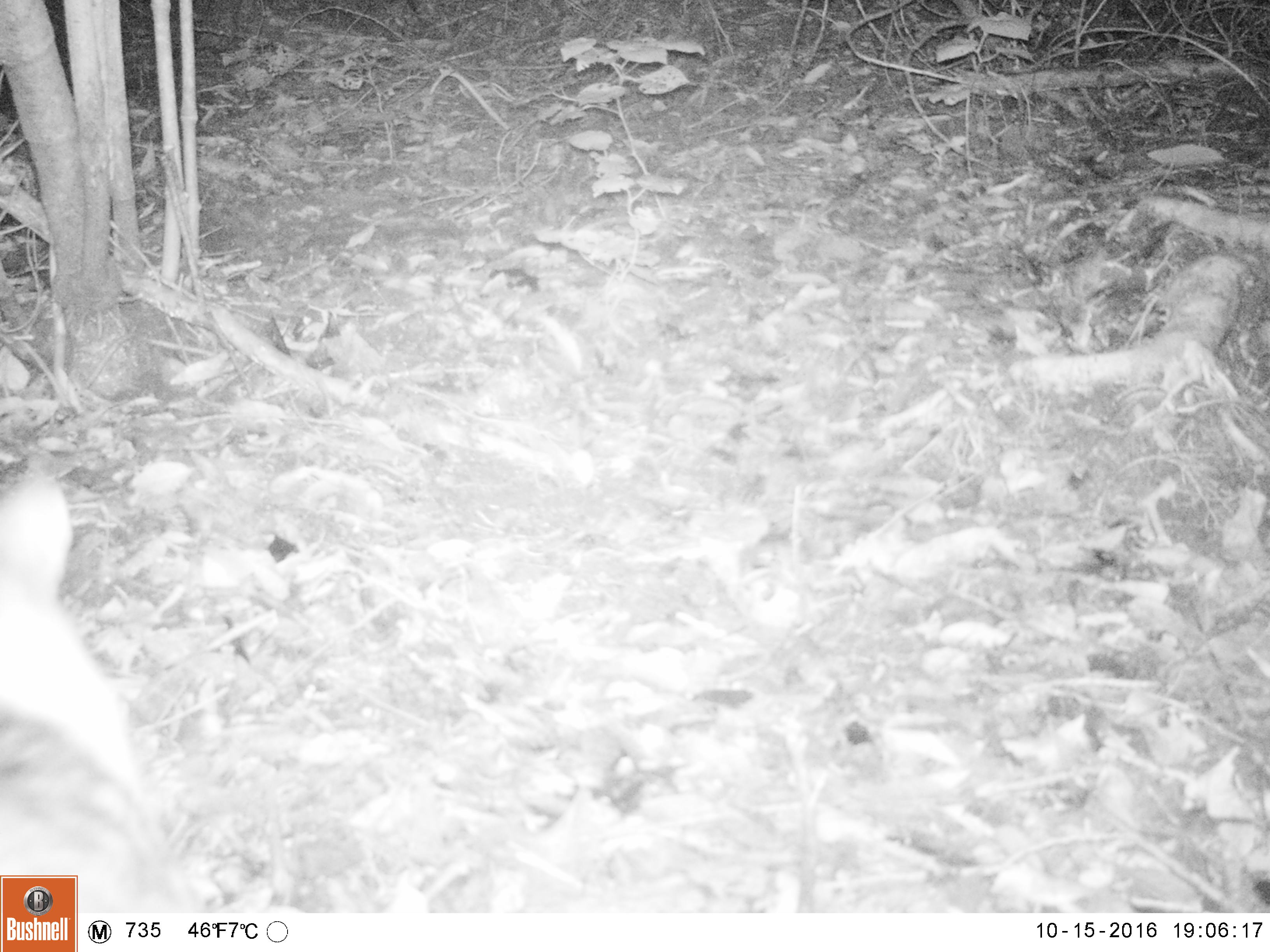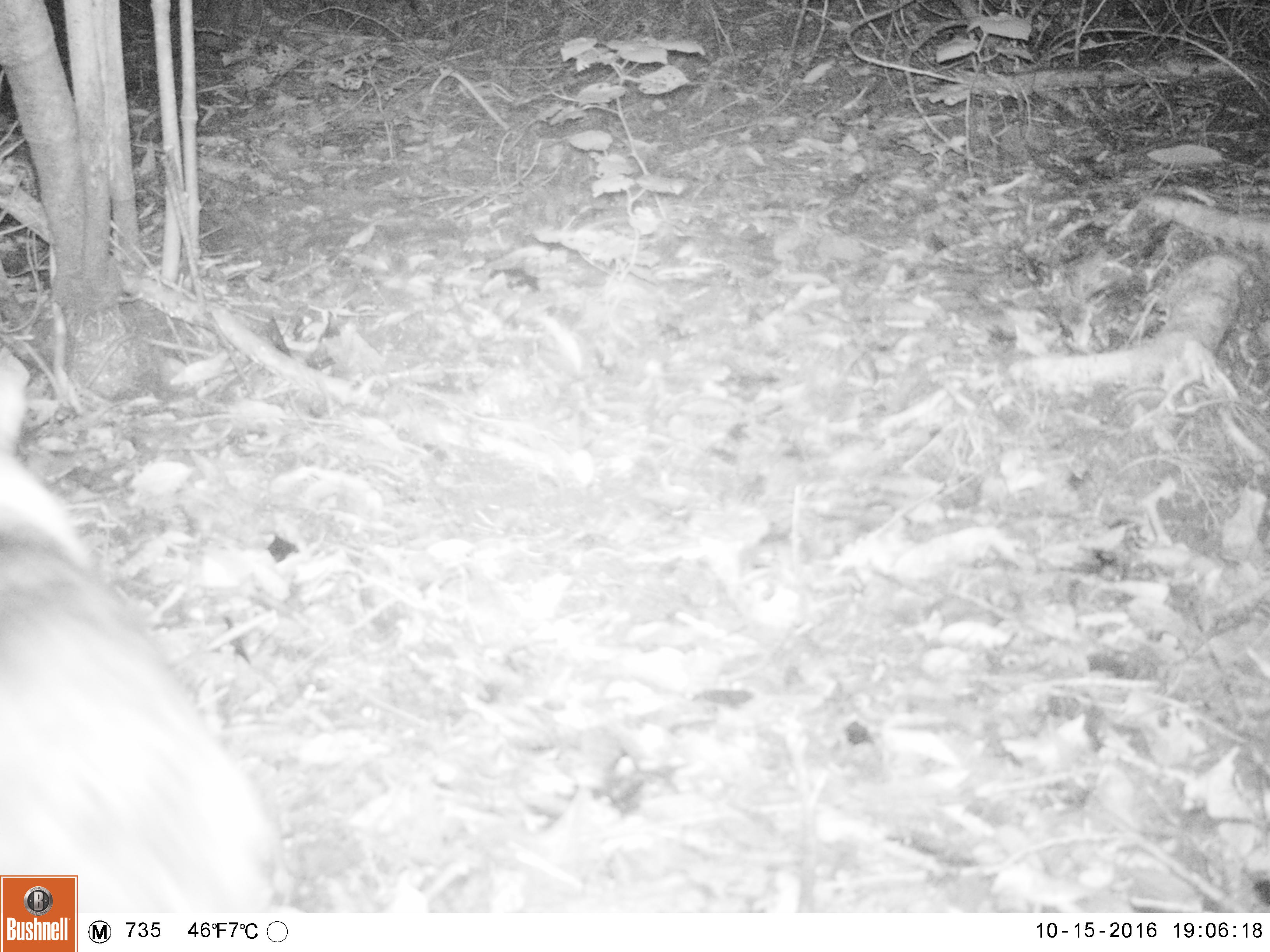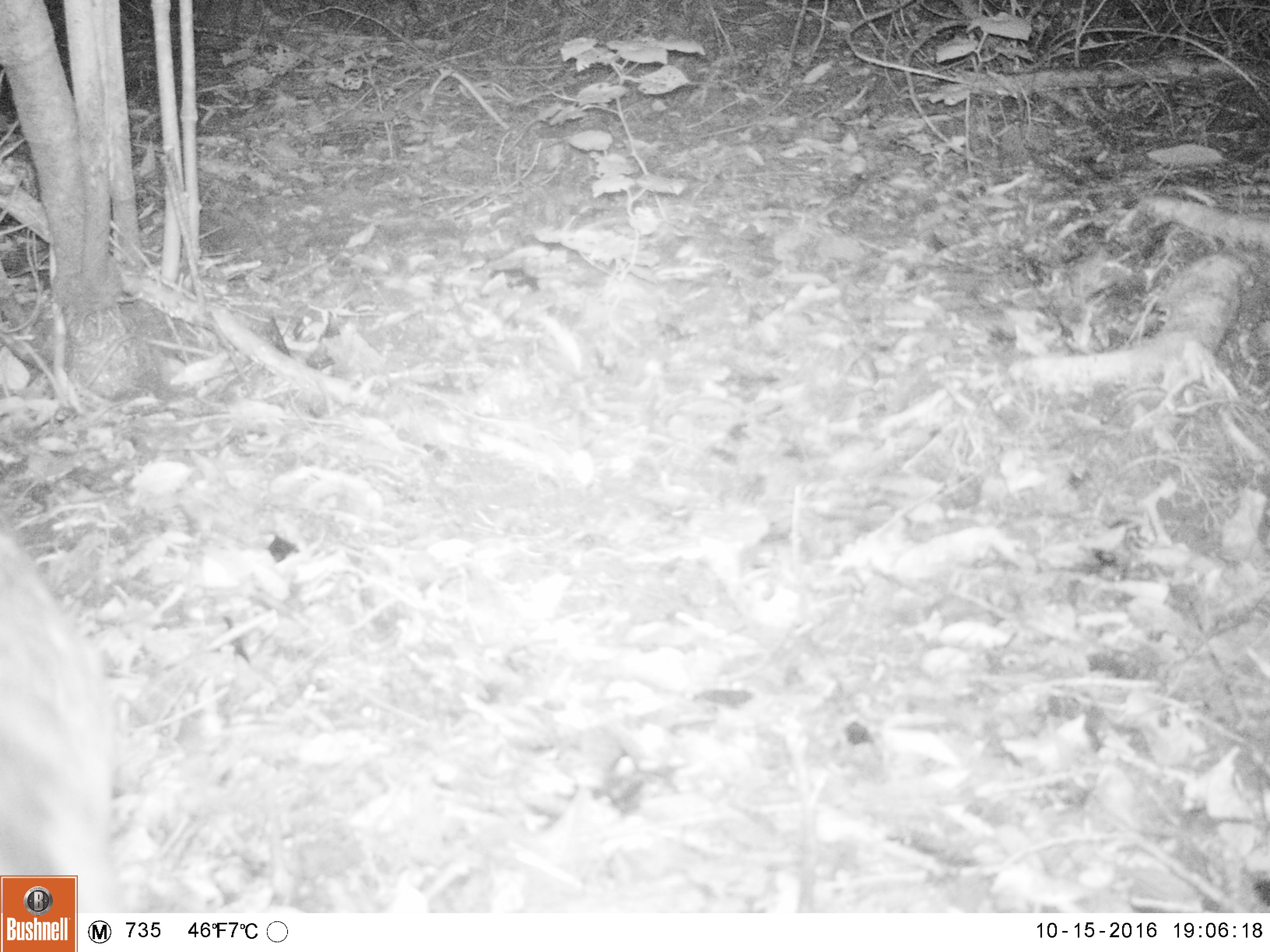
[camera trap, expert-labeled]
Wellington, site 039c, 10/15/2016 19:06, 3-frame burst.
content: unidentified animal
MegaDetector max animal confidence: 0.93